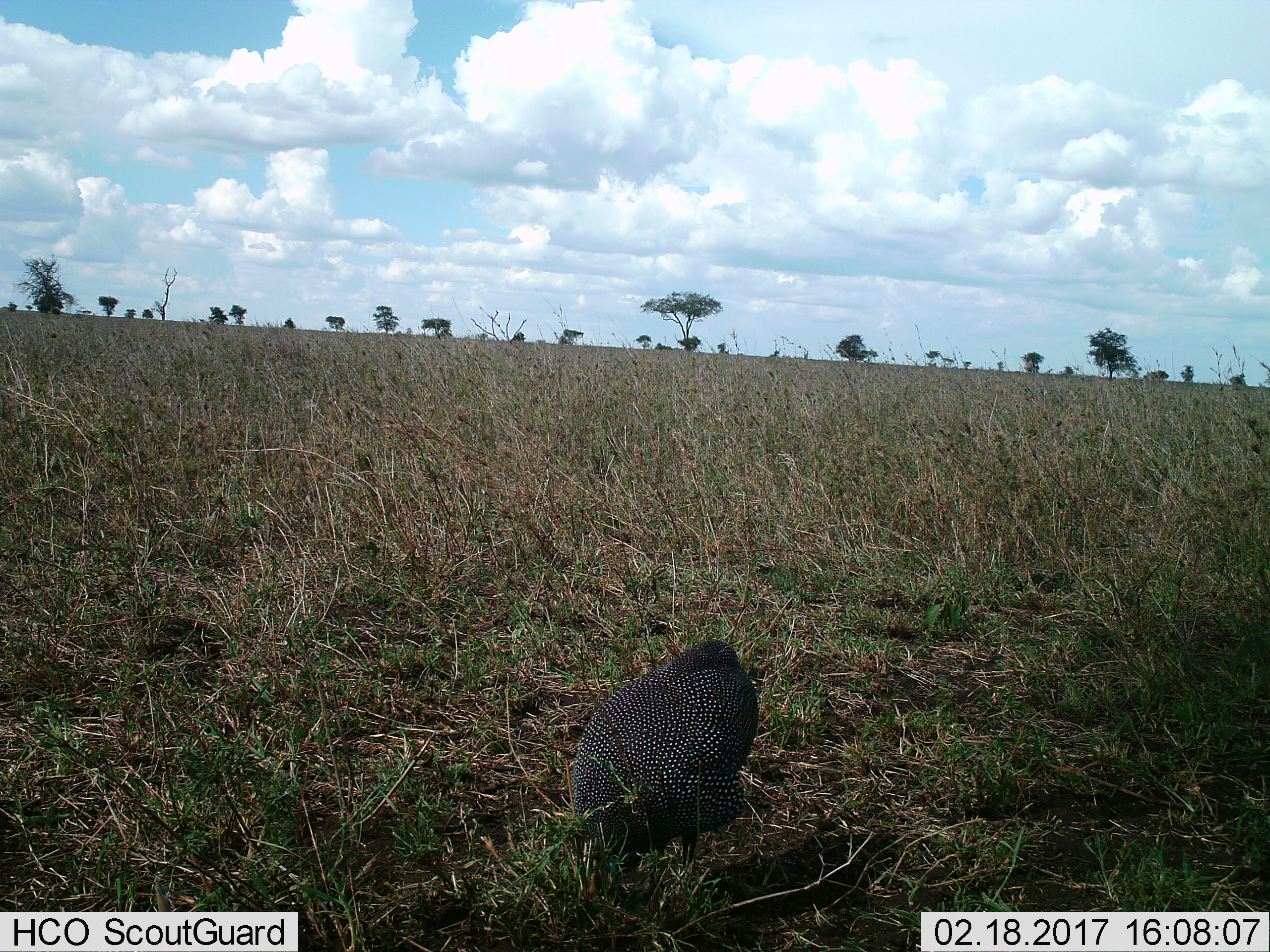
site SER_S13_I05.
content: unidentified animal